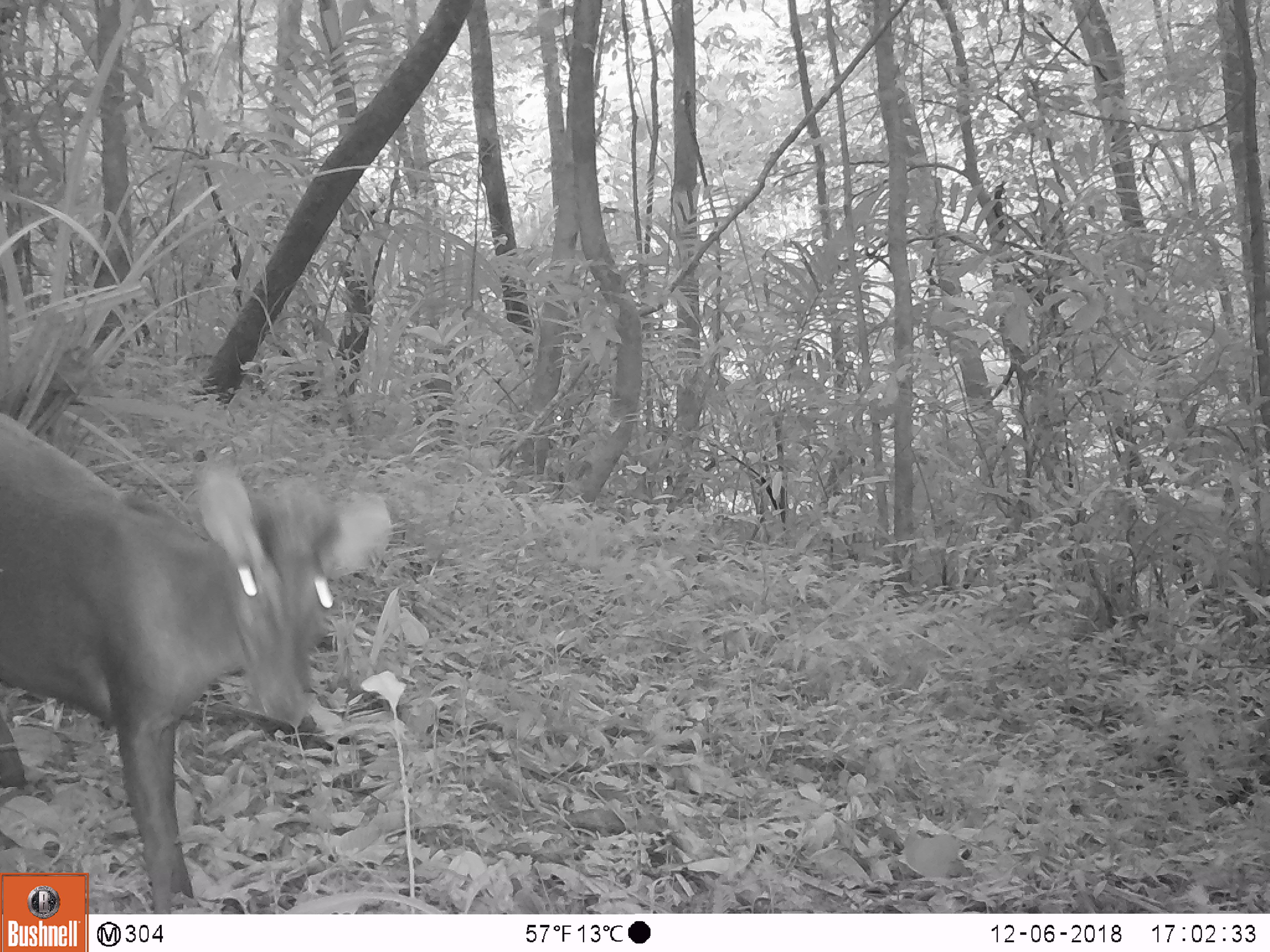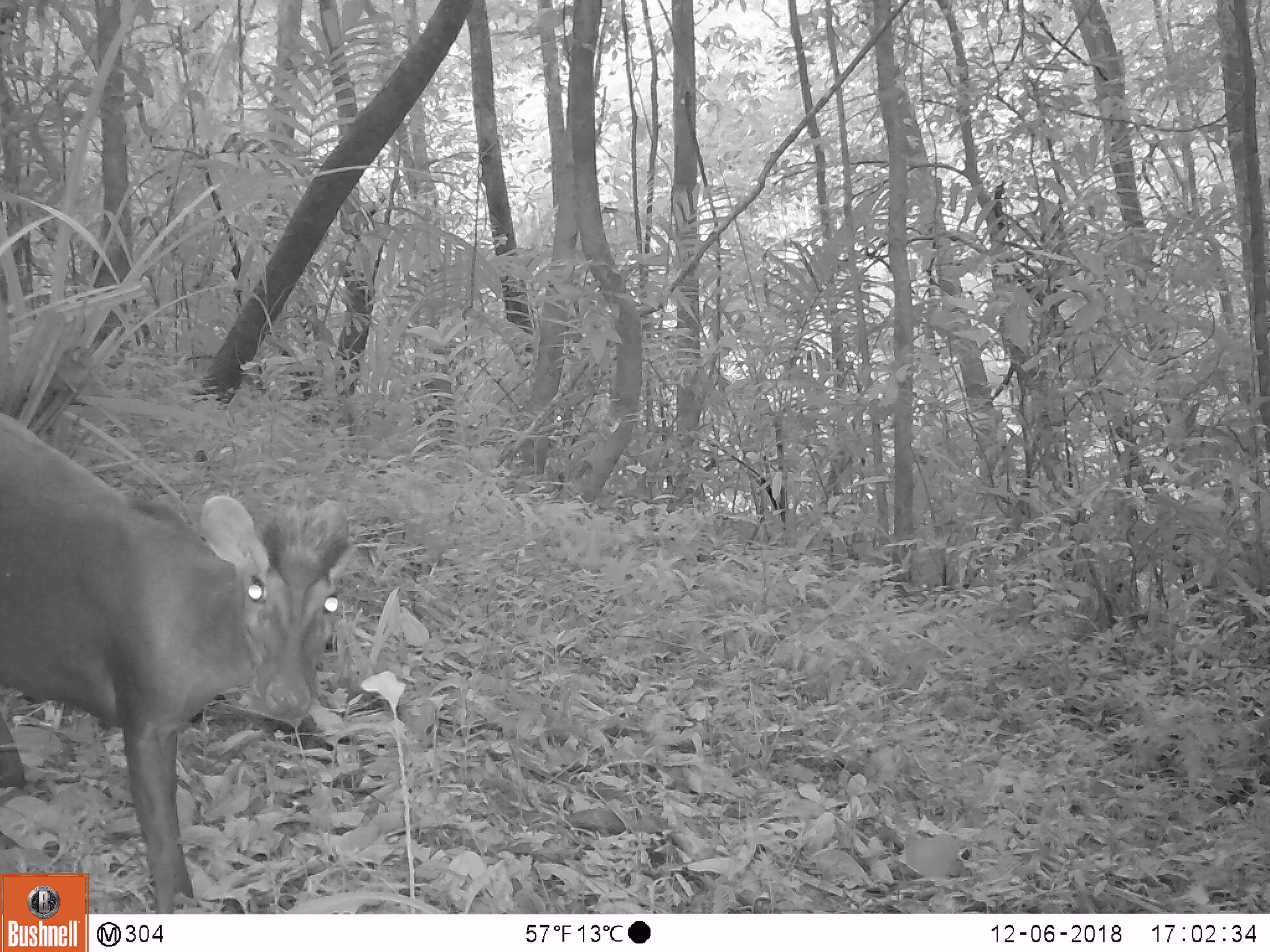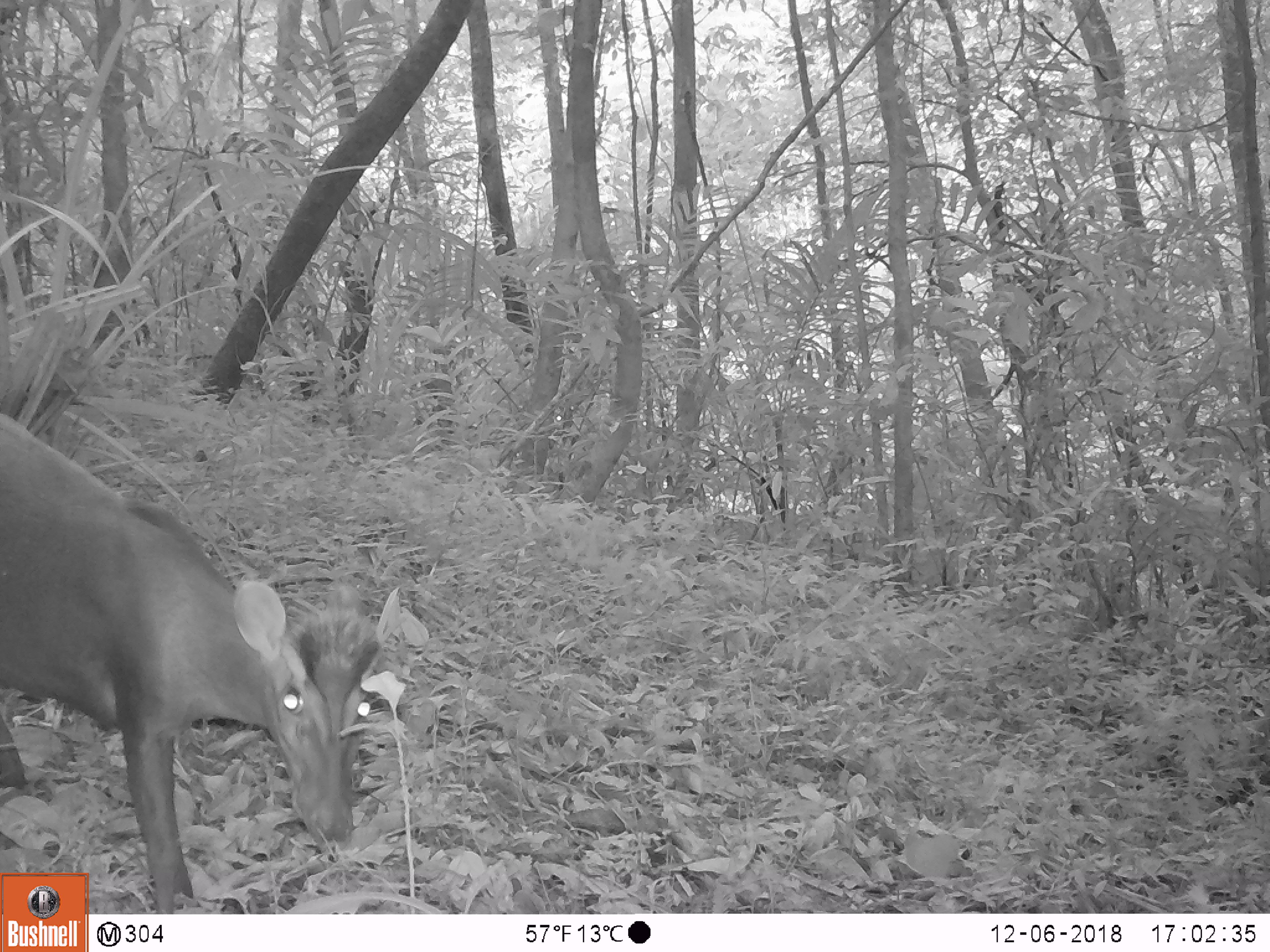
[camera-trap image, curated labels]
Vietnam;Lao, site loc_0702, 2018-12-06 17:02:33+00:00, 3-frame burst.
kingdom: Animalia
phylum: Chordata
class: Mammalia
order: Artiodactyla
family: Cervidae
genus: Muntiacus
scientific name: Muntiacus rooseveltorum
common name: roosevelt's muntjac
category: roosevelts muntjac group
Roosevelts muntjac group (roosevelt's muntjac) (Muntiacus rooseveltorum). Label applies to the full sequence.